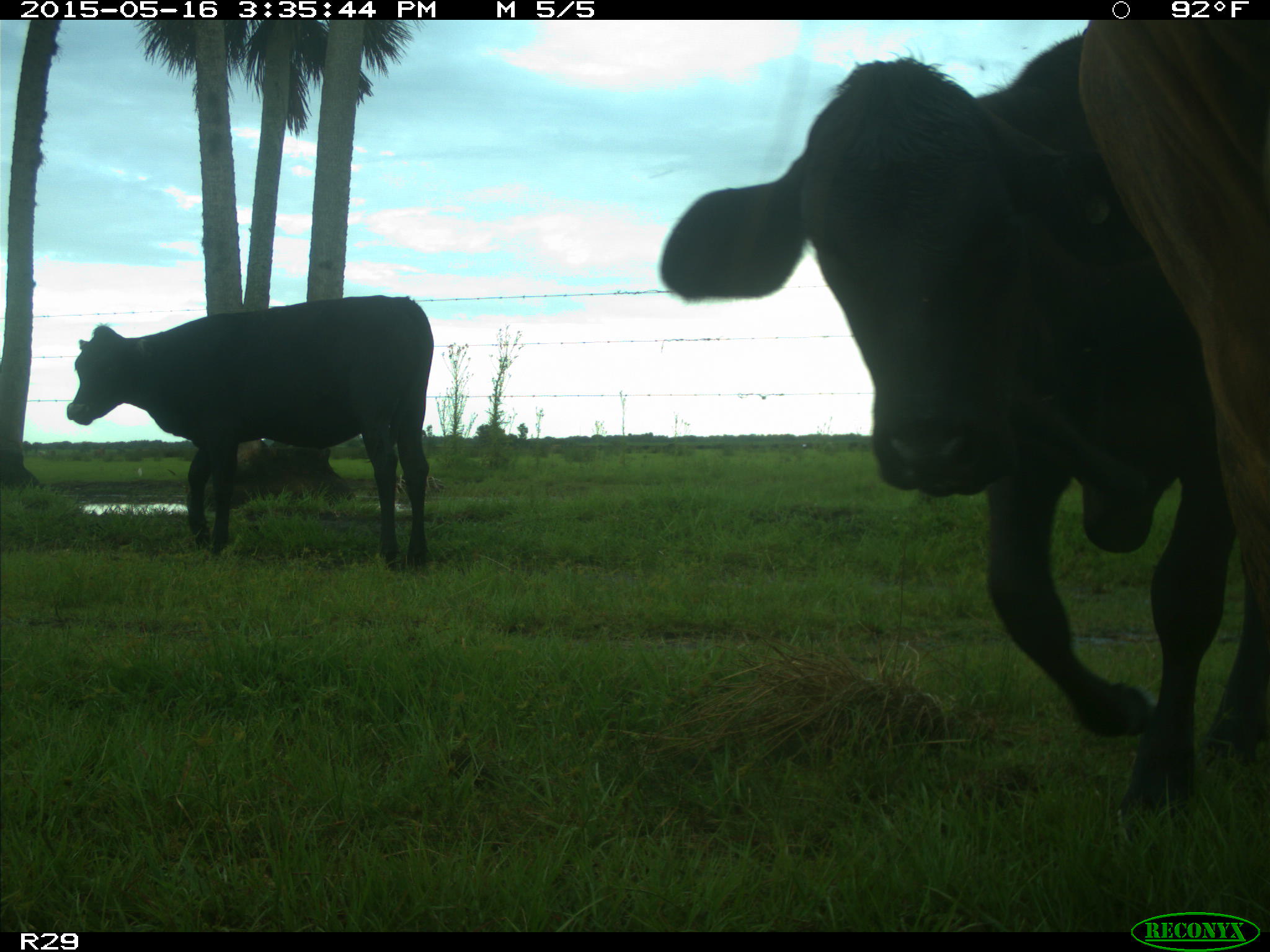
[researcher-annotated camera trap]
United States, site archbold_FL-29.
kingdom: Animalia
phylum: Chordata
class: Mammalia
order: Artiodactyla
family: Bovidae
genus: Bos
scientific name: Bos taurus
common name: domestic cow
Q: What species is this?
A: Bos taurus (domestic cow).